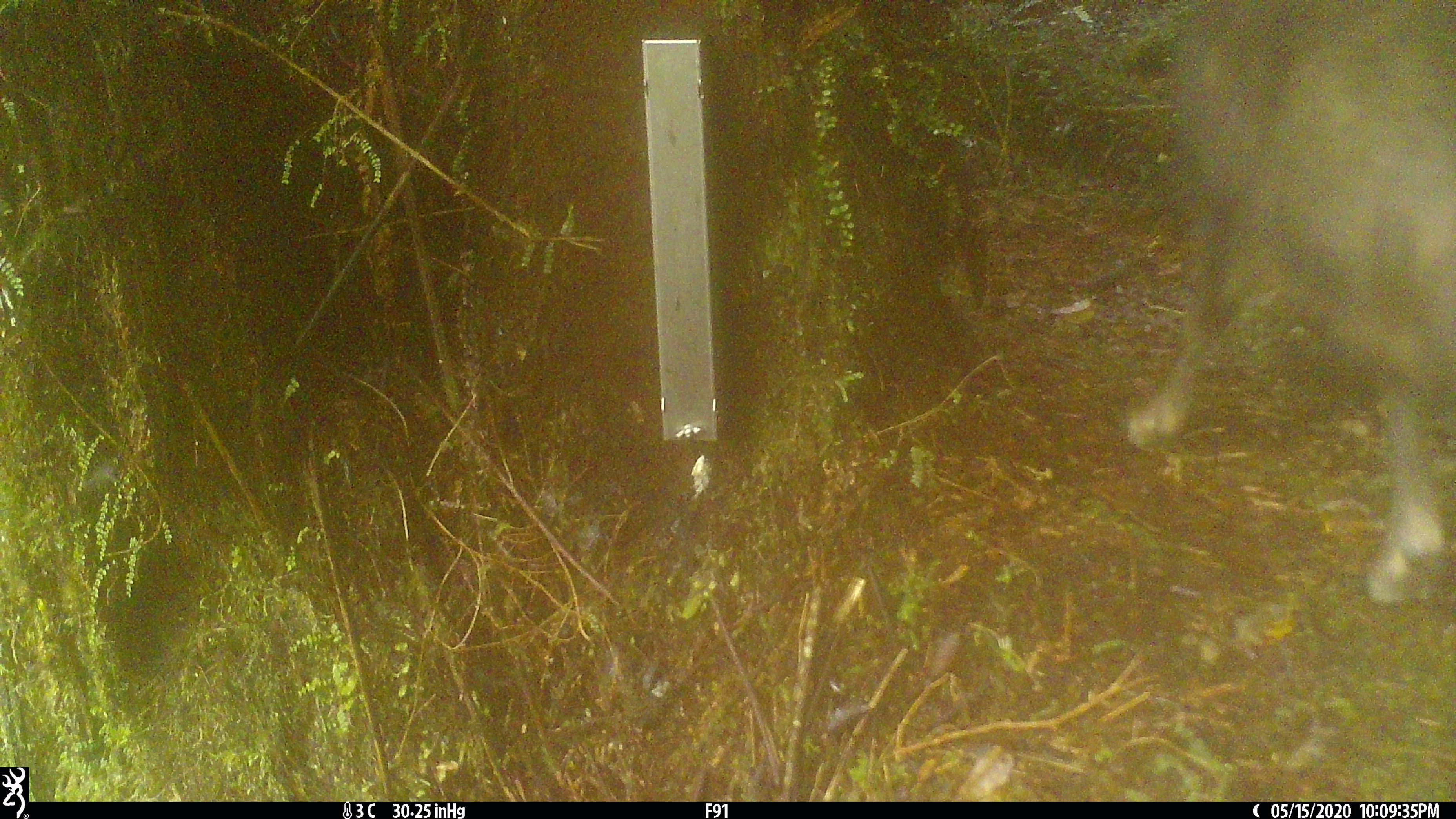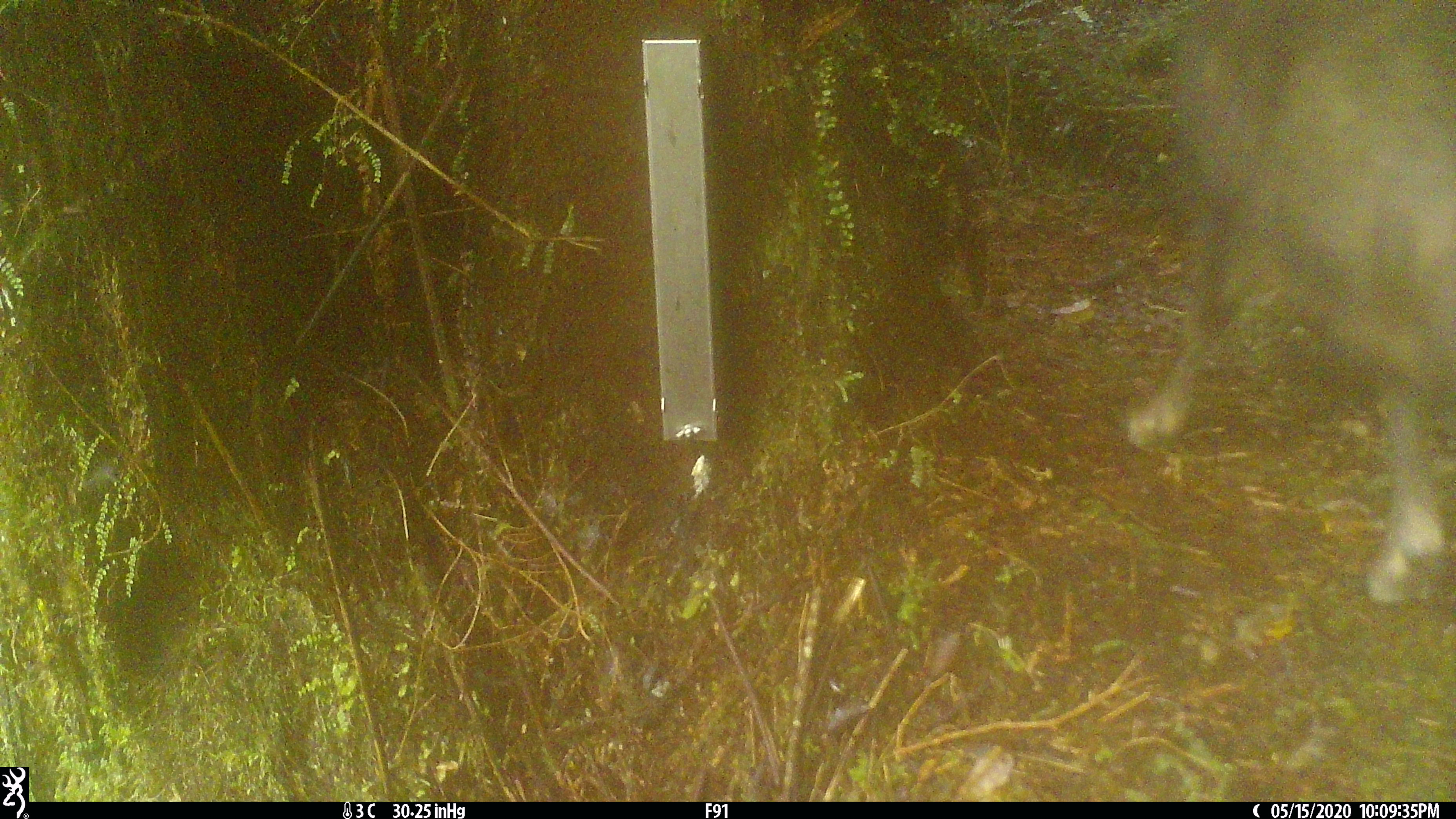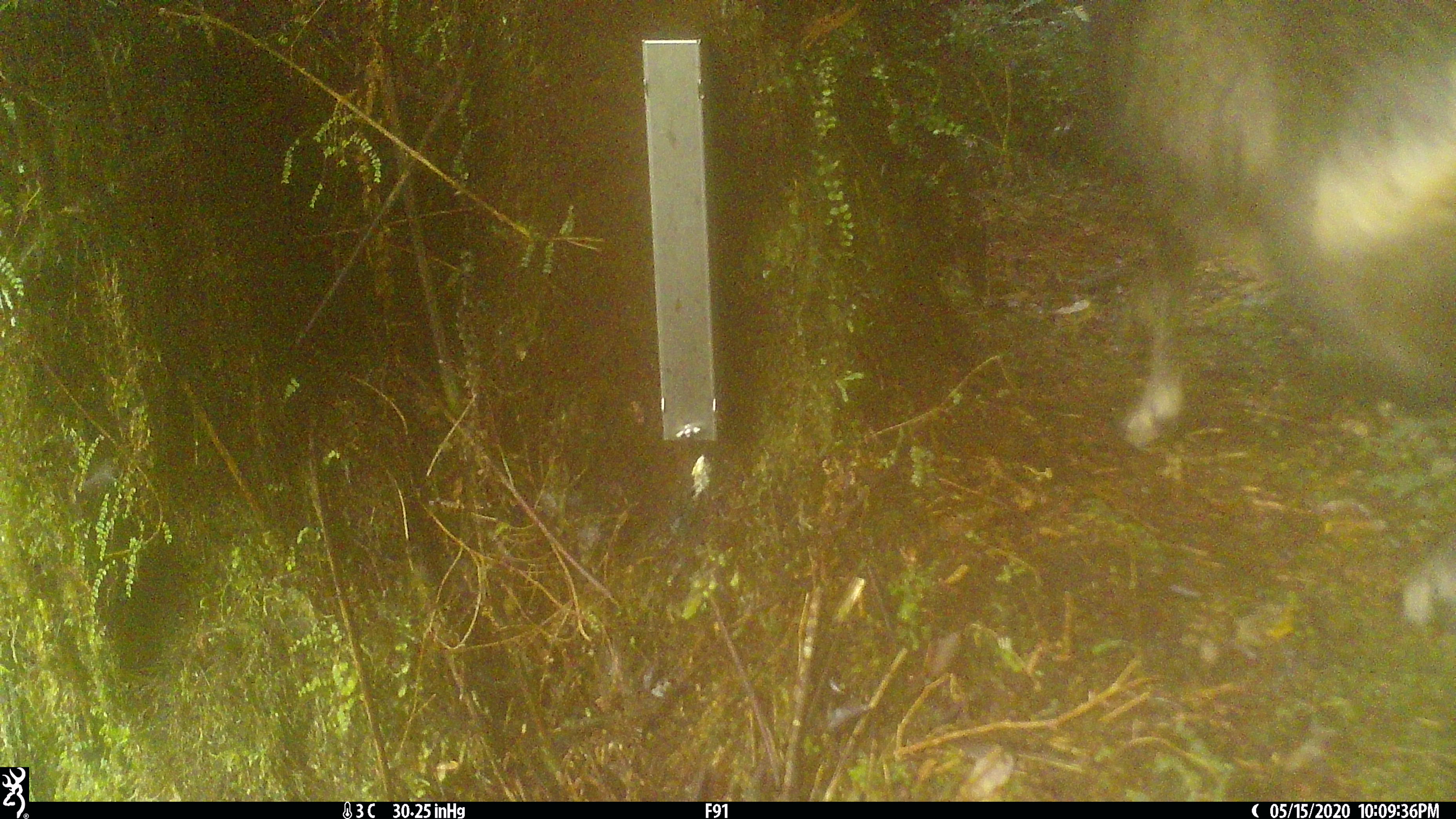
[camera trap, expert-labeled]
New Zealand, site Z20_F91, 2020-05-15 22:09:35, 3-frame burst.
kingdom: Animalia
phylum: Chordata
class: Mammalia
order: Artiodactyla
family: Bovidae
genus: Rupicapra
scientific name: Rupicapra rupicapra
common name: alpine chamois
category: chamois